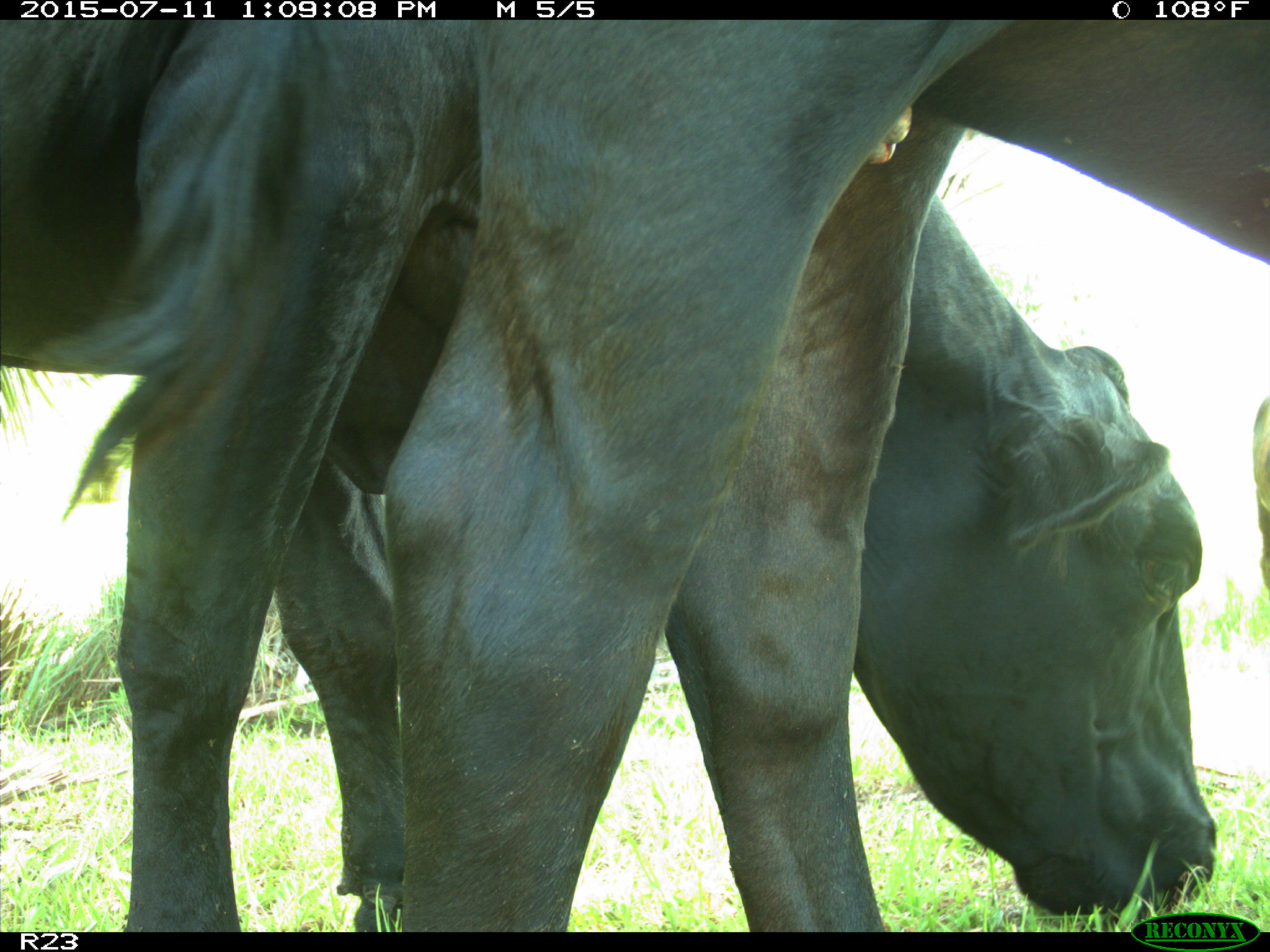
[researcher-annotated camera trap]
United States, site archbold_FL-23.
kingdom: Animalia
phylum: Chordata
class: Mammalia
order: Artiodactyla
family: Bovidae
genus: Bos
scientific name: Bos taurus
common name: domestic cow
Bos taurus (domestic cow).